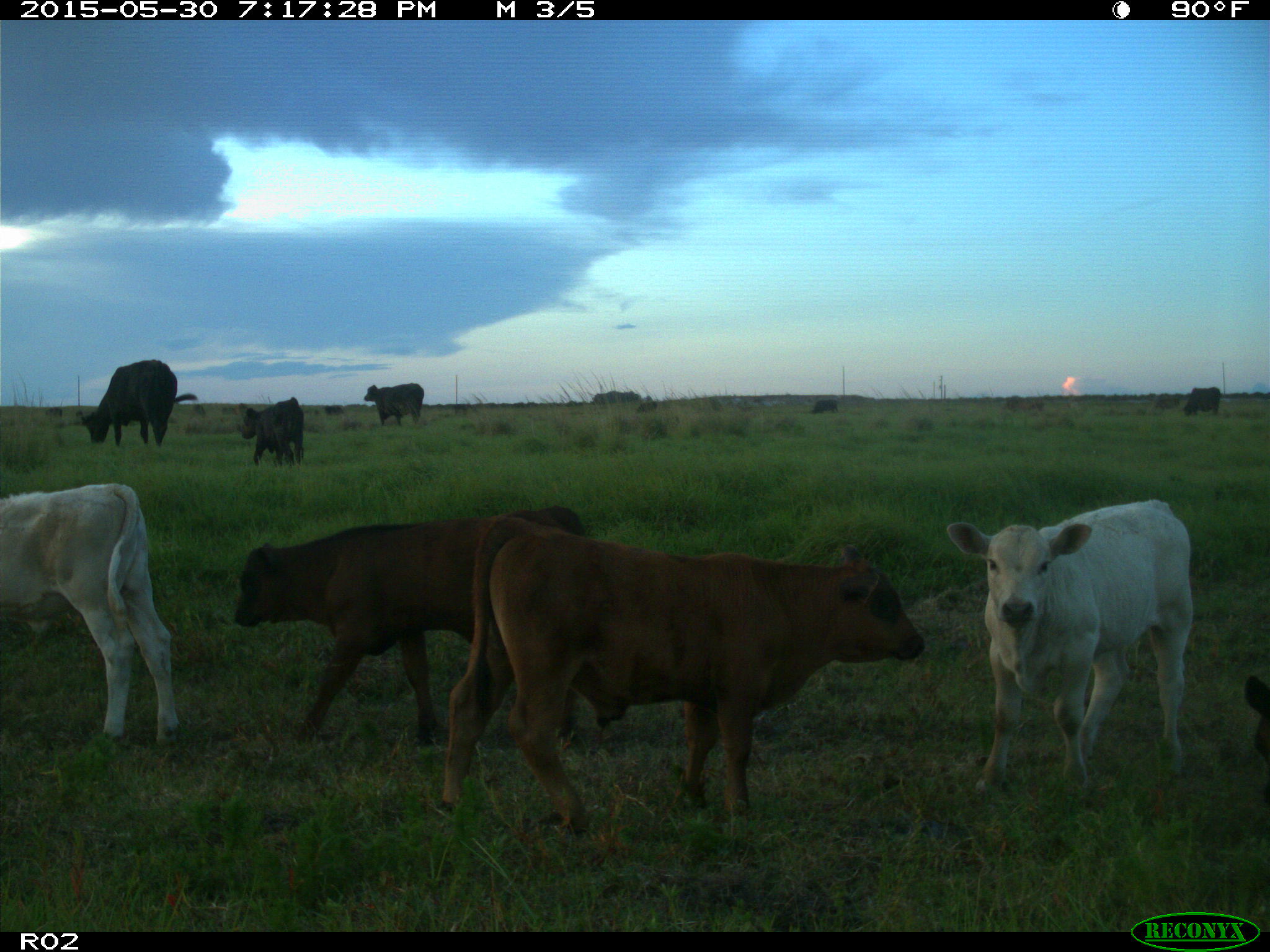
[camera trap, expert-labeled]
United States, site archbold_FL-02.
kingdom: Animalia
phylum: Chordata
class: Mammalia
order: Artiodactyla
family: Bovidae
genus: Bos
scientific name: Bos taurus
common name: domestic cow